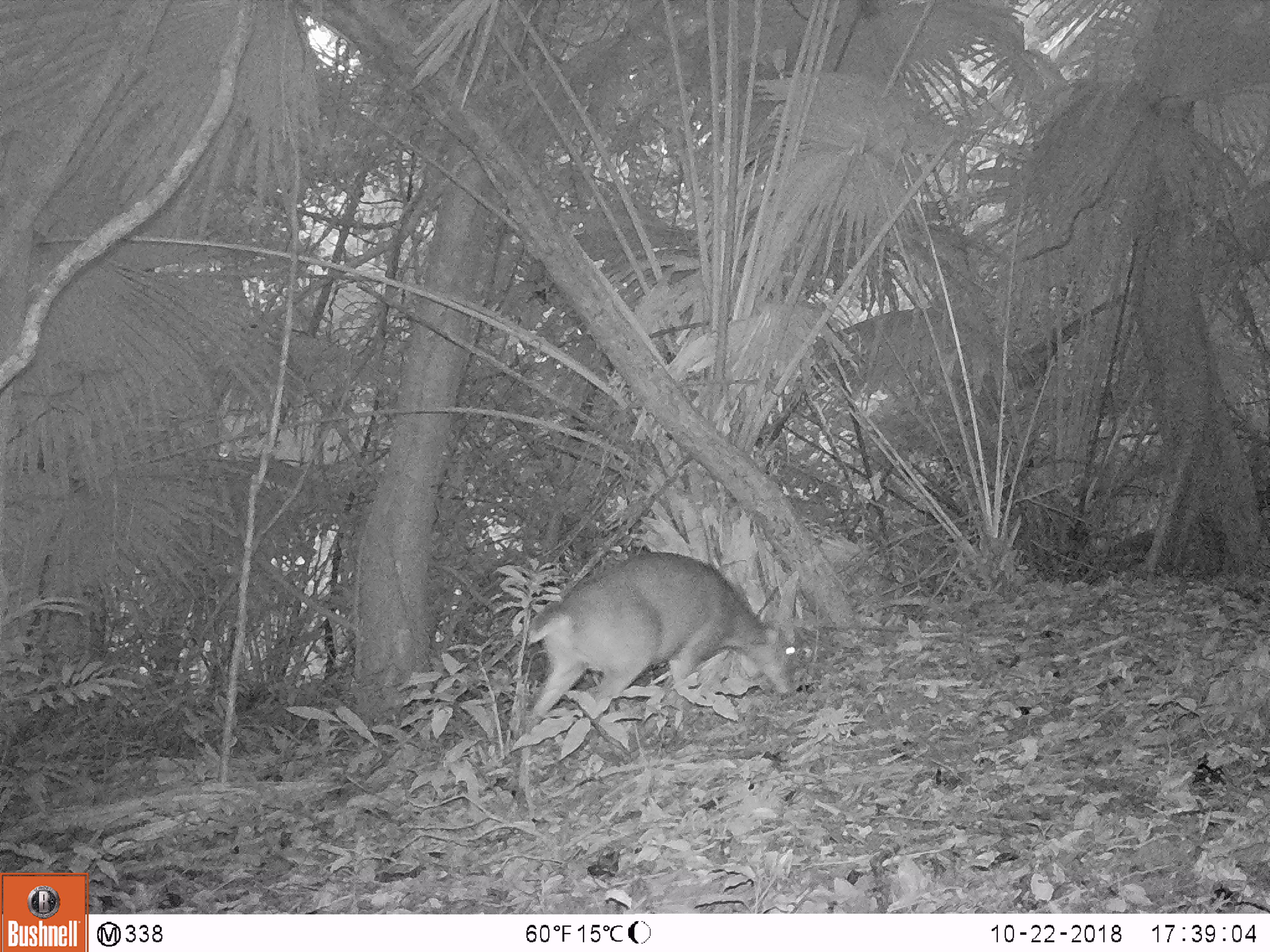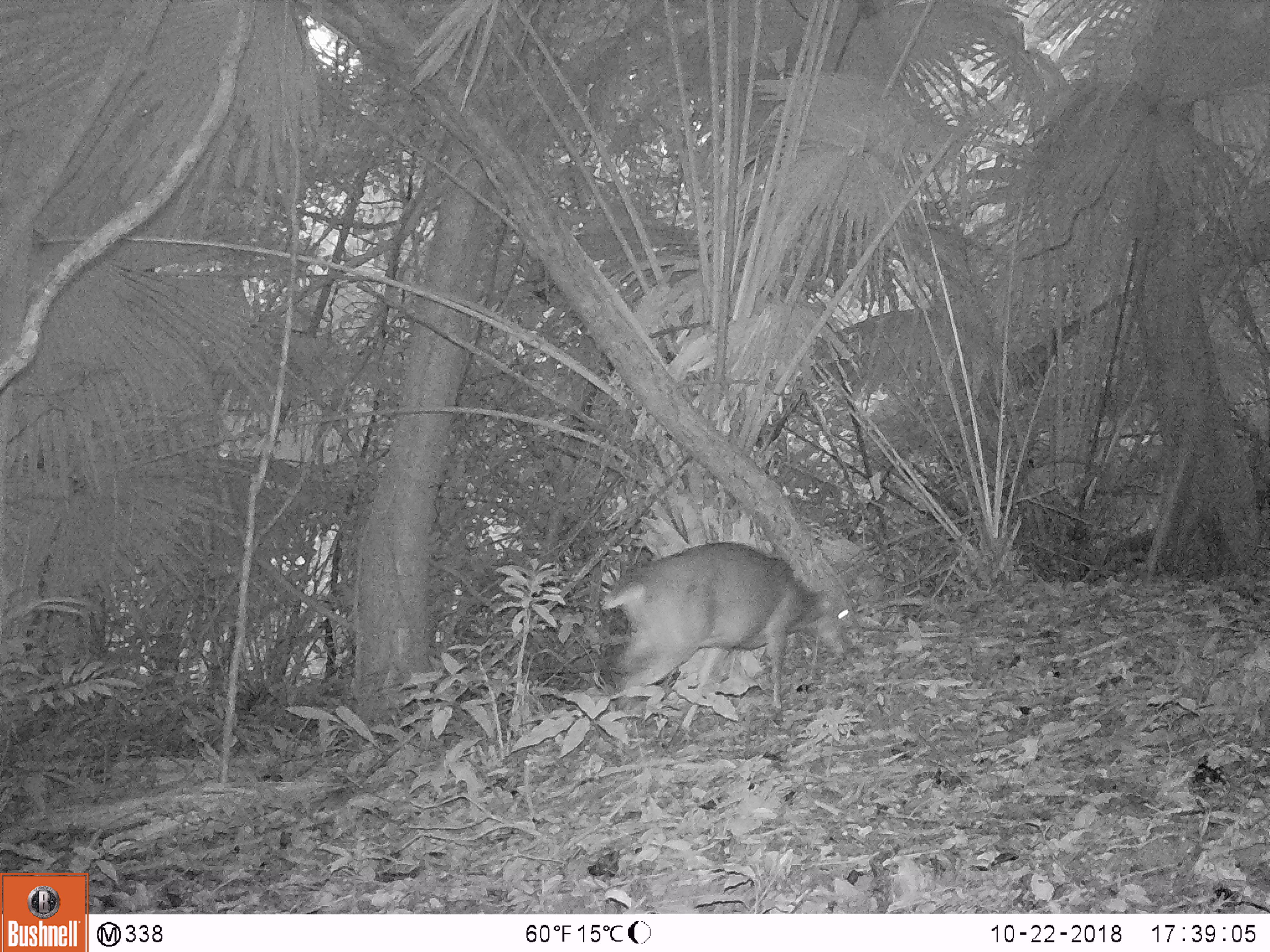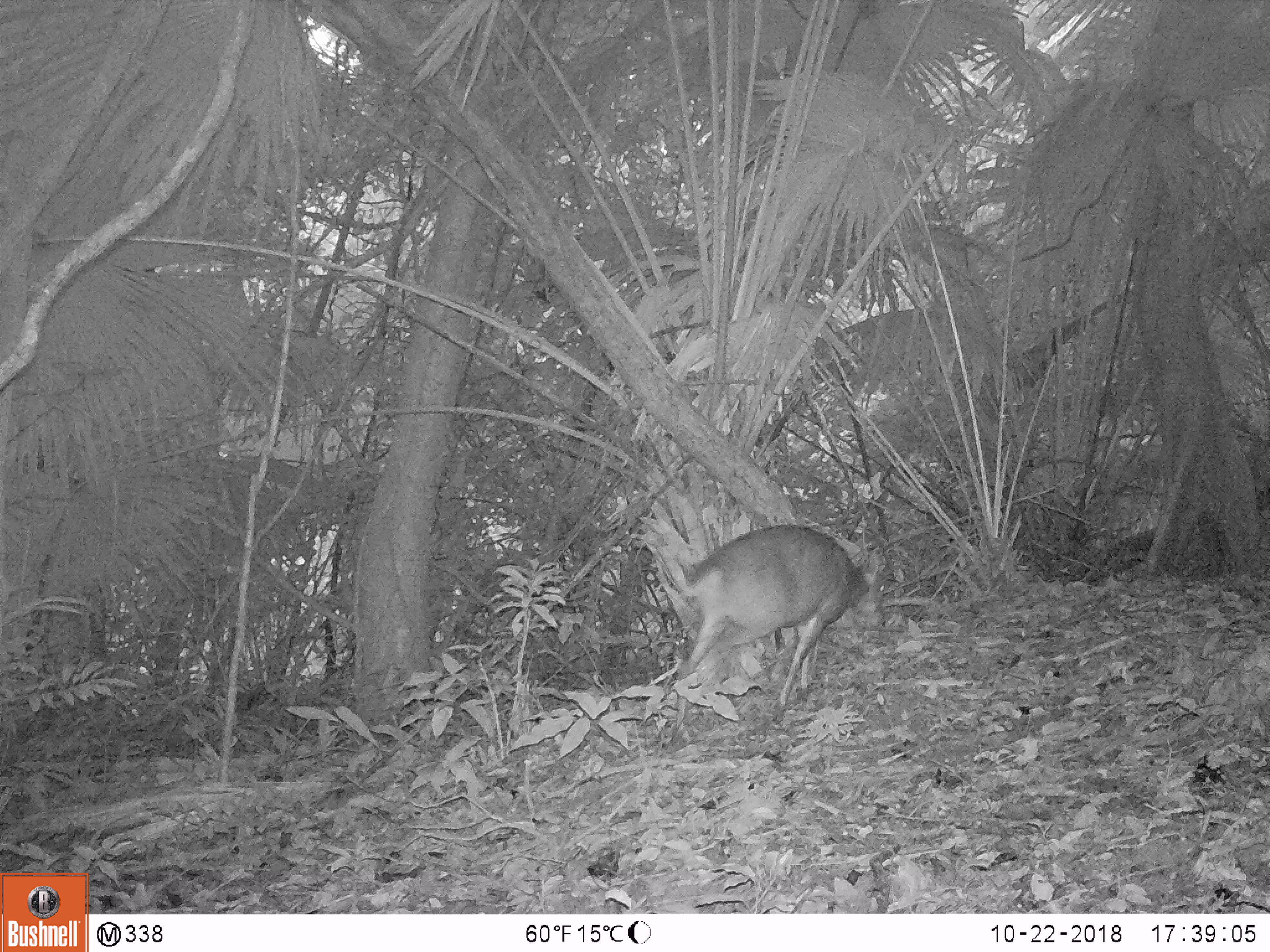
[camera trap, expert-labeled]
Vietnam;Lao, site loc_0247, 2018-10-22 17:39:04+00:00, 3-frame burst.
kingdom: Animalia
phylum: Chordata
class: Mammalia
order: Artiodactyla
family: Cervidae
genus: Muntiacus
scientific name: Muntiacus vuquangensis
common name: large-antlered muntjac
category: large antlered muntjac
Large antlered muntjac (large-antlered muntjac) (Muntiacus vuquangensis). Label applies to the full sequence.